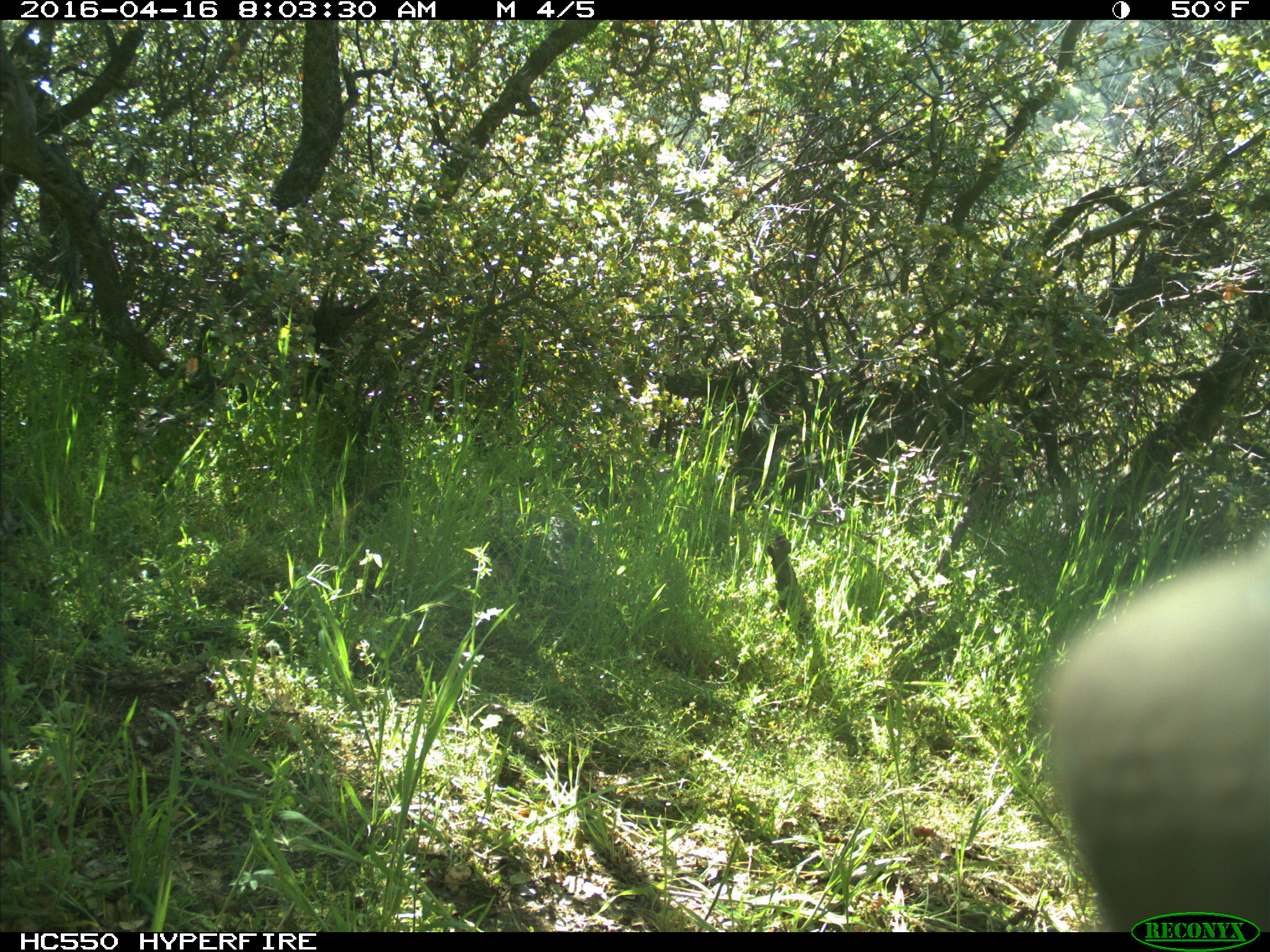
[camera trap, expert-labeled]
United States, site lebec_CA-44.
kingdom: Animalia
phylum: Chordata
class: Mammalia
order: Artiodactyla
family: Bovidae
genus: Bos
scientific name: Bos taurus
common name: domestic cow